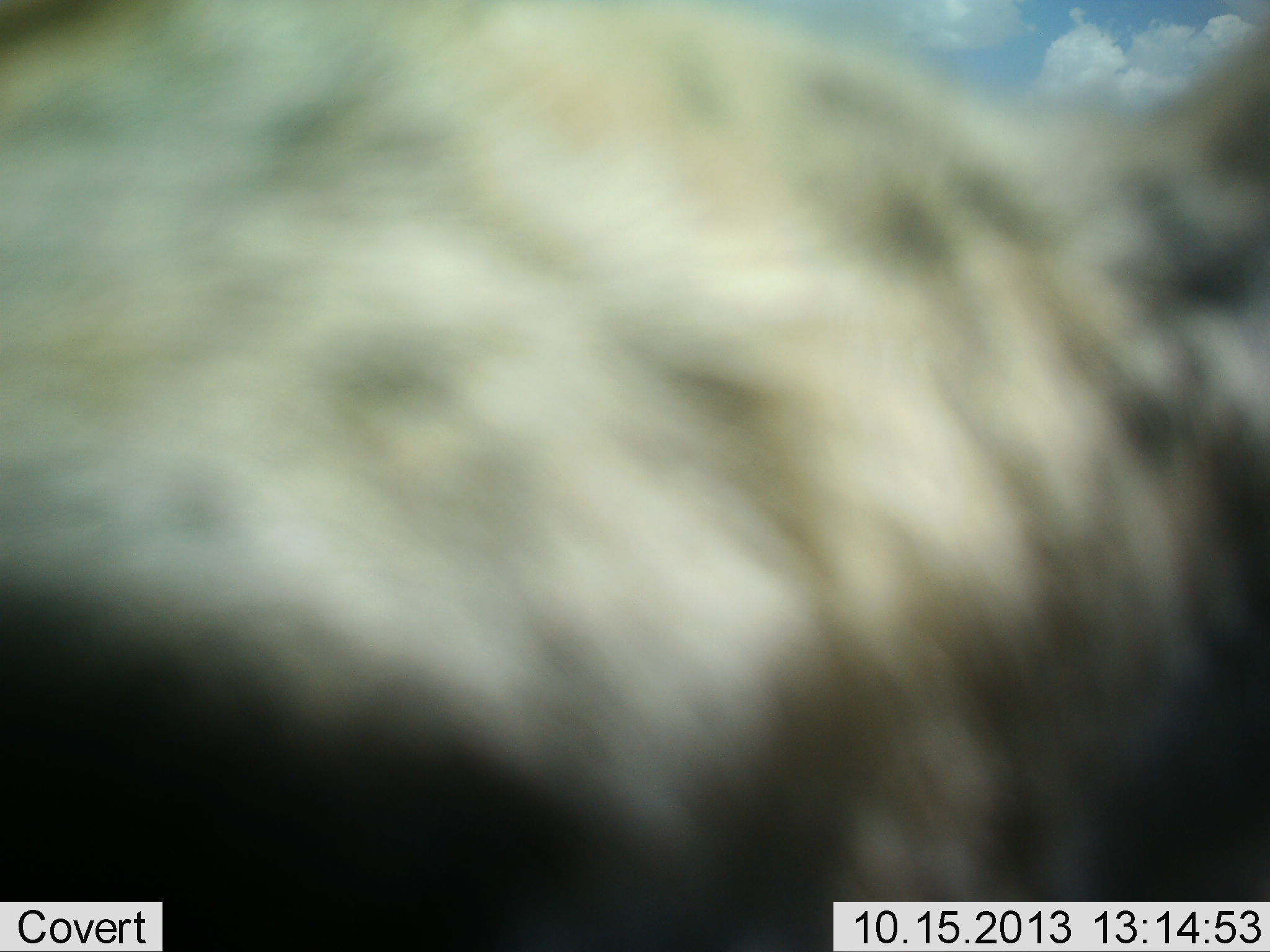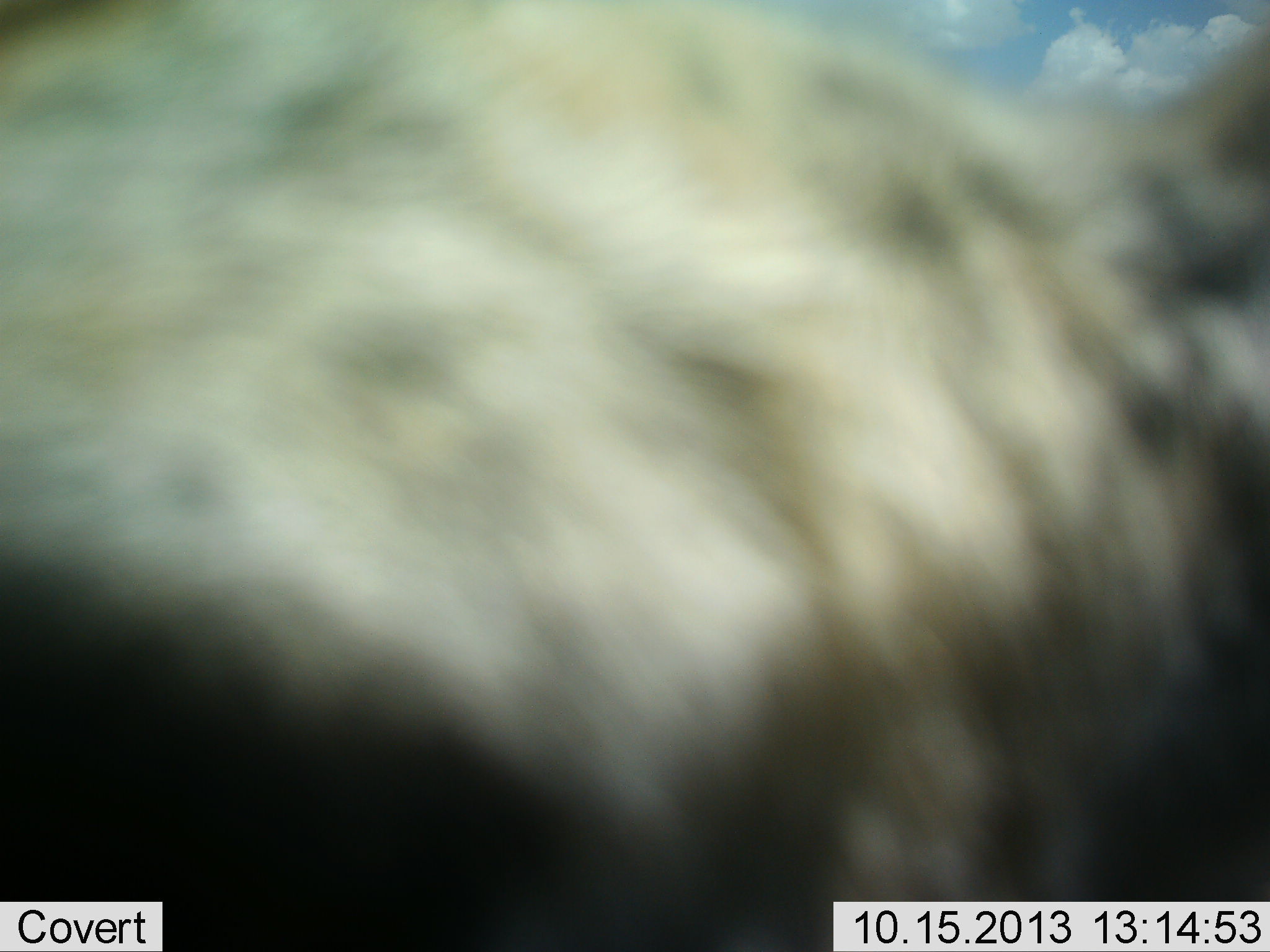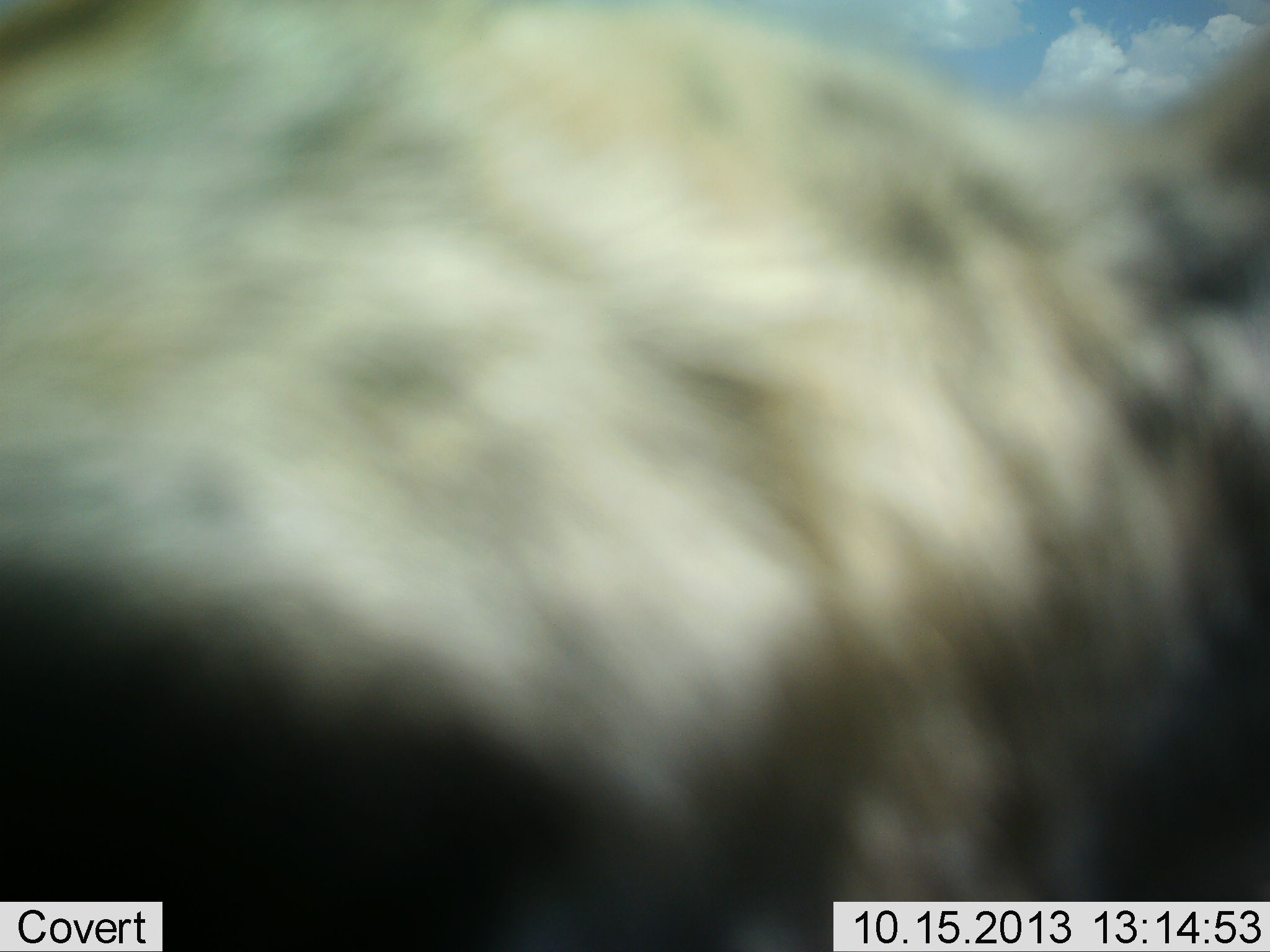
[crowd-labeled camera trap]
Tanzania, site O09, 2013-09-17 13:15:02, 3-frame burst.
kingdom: Animalia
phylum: Chordata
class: Mammalia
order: Carnivora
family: Hyaenidae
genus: Crocuta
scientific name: Crocuta crocuta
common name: spotted hyena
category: hyenaspotted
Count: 1.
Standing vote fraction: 70%.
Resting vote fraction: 10%.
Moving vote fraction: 20%.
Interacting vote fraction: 0%.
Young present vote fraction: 0%.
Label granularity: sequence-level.